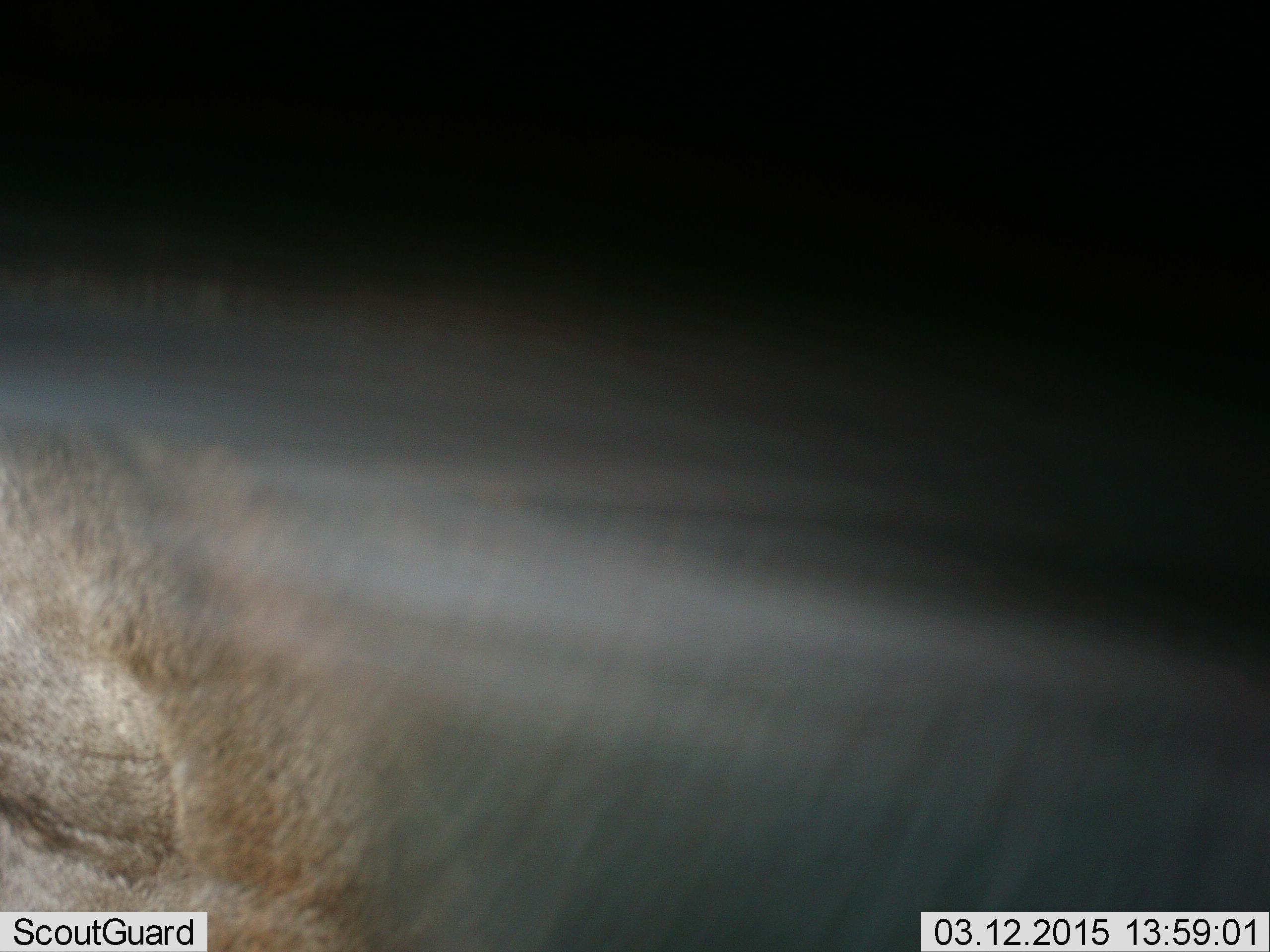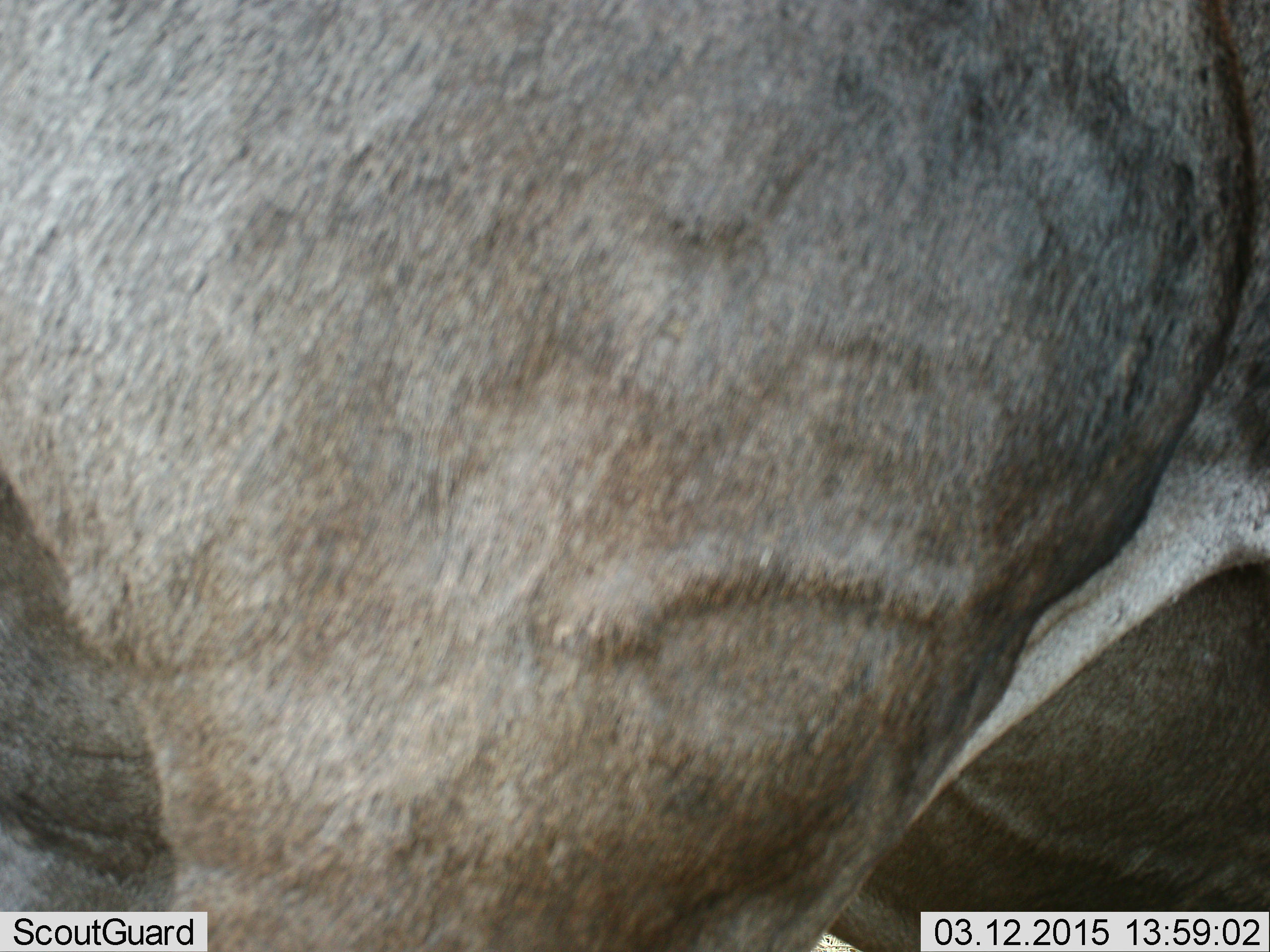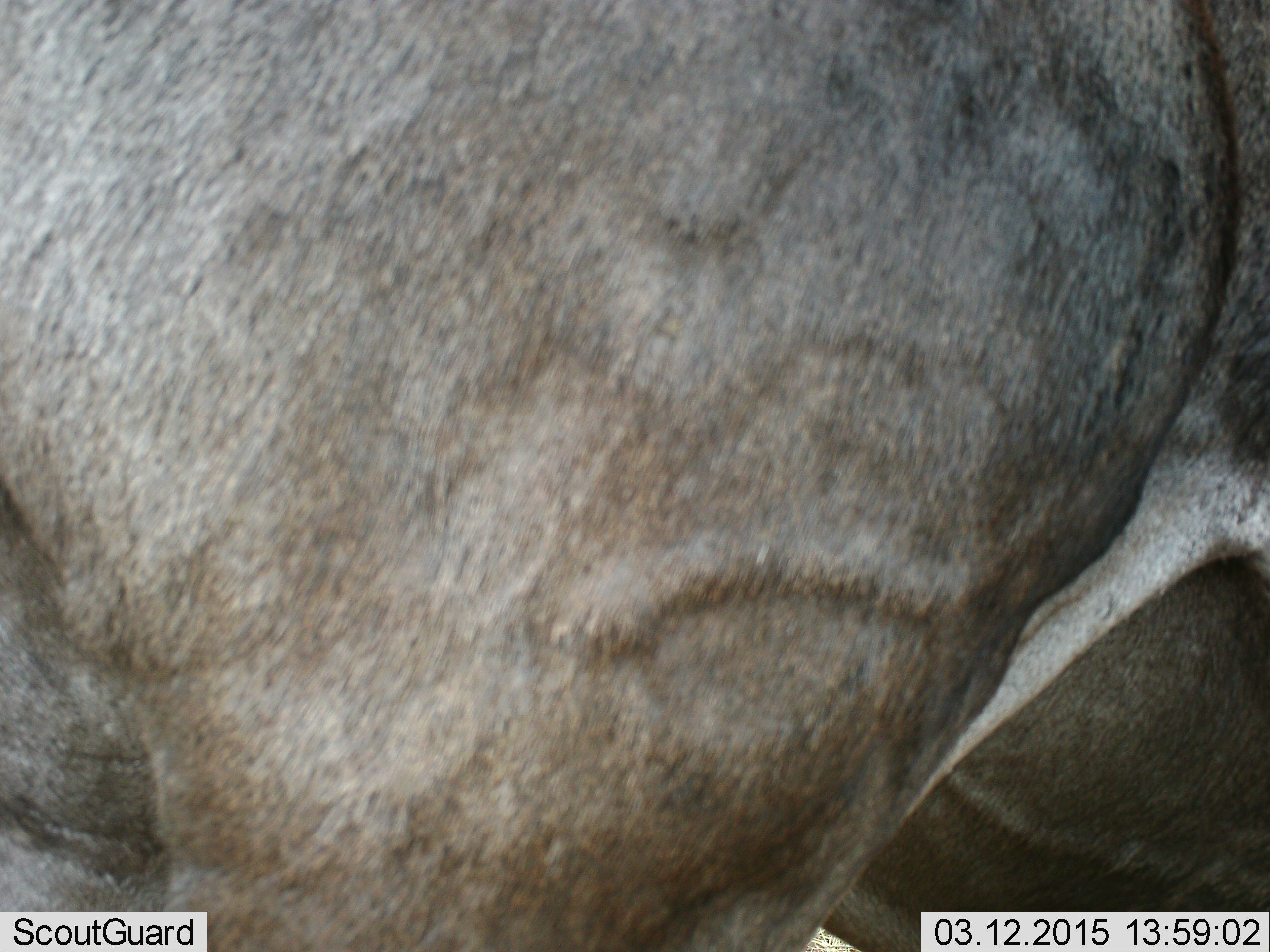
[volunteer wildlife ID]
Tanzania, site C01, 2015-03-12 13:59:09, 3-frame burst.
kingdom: Animalia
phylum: Chordata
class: Mammalia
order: Artiodactyla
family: Bovidae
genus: Connochaetes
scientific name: Connochaetes taurinus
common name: blue wildebeest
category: wildebeest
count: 1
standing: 90%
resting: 0%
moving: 10%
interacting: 0%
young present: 0%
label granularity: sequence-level